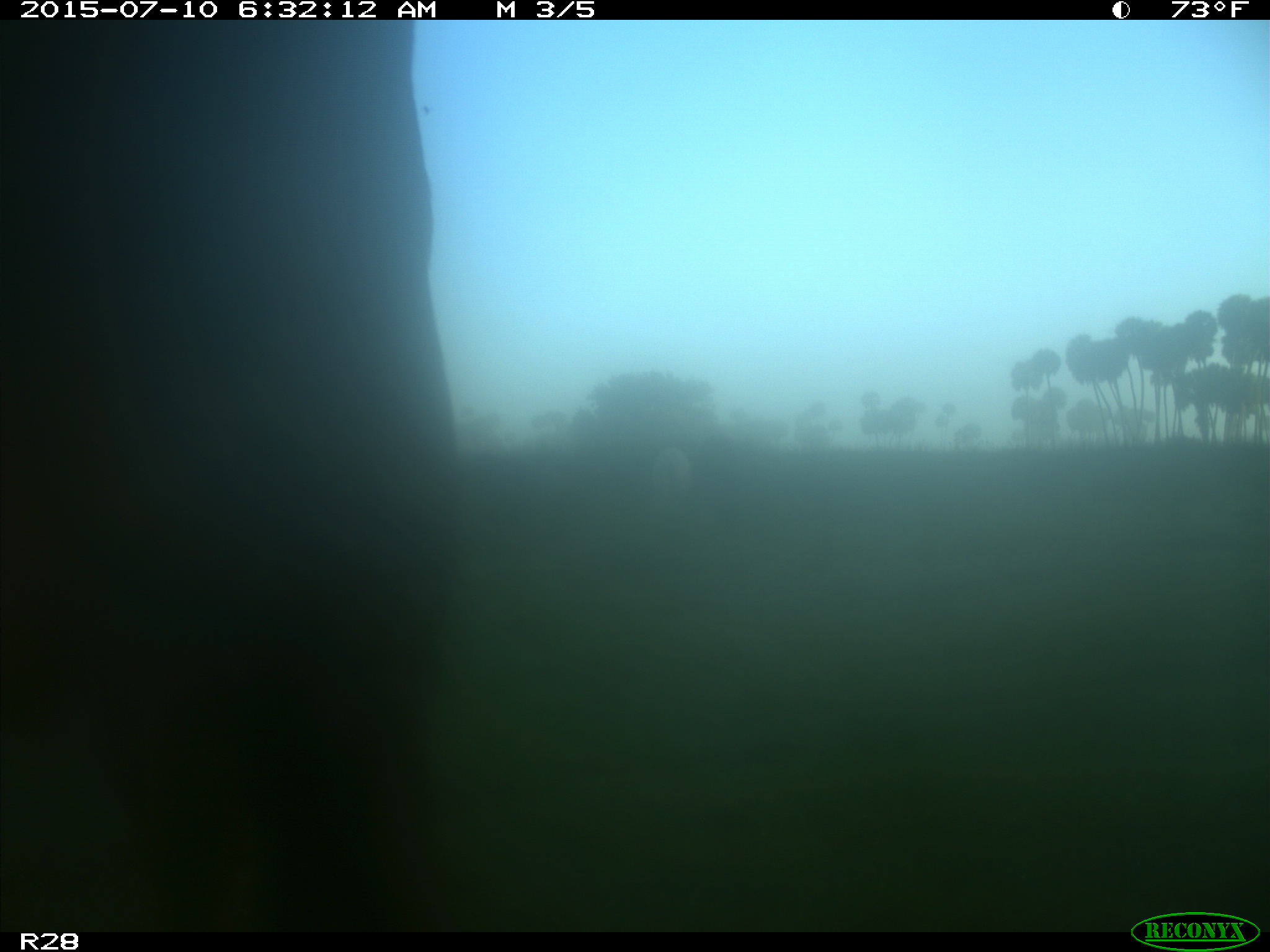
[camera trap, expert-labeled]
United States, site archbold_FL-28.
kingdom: Animalia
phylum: Chordata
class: Mammalia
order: Artiodactyla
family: Bovidae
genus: Bos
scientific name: Bos taurus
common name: domestic cow